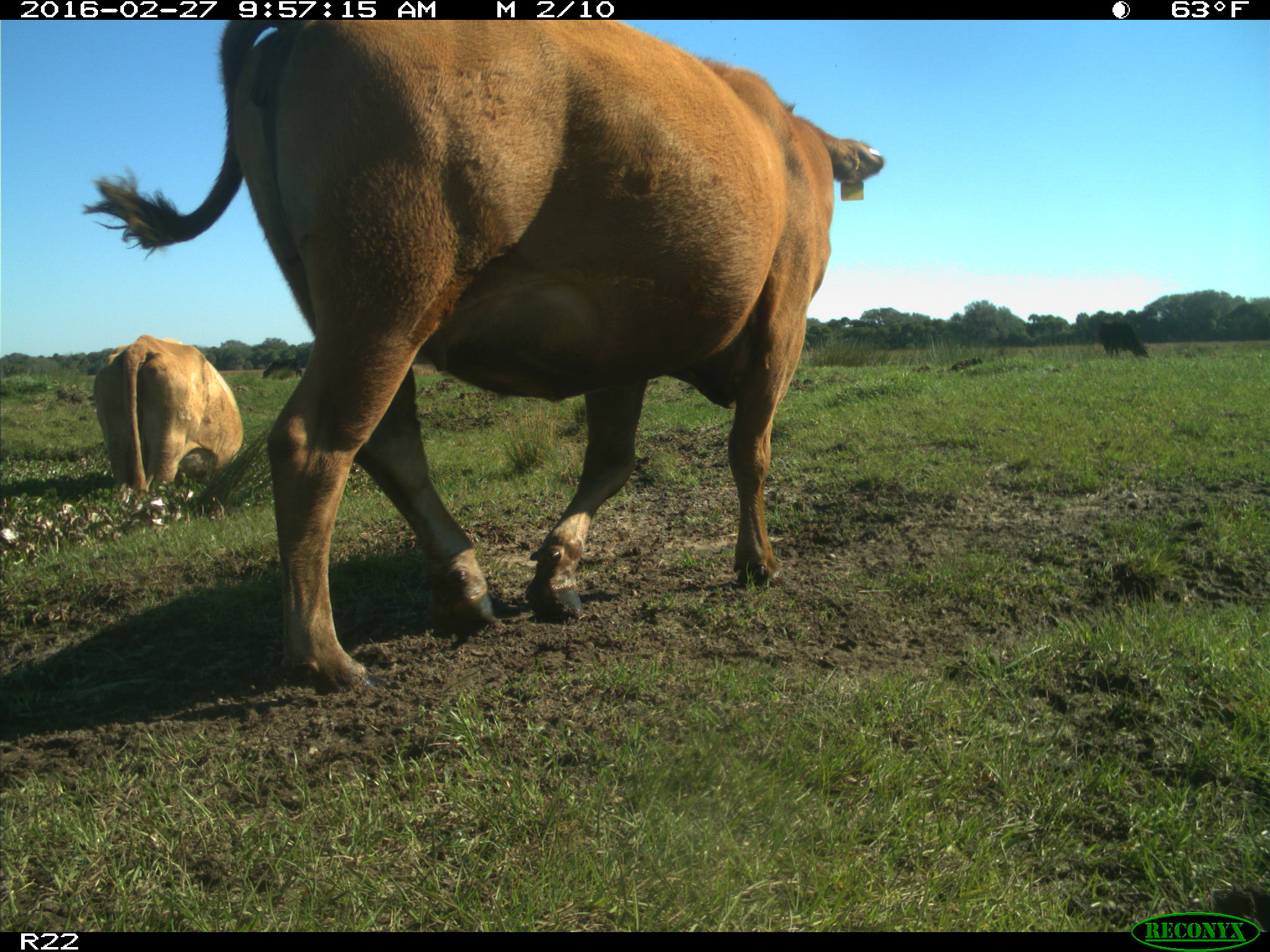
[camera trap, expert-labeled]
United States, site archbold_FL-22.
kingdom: Animalia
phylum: Chordata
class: Mammalia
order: Artiodactyla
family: Bovidae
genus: Bos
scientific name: Bos taurus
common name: domestic cow